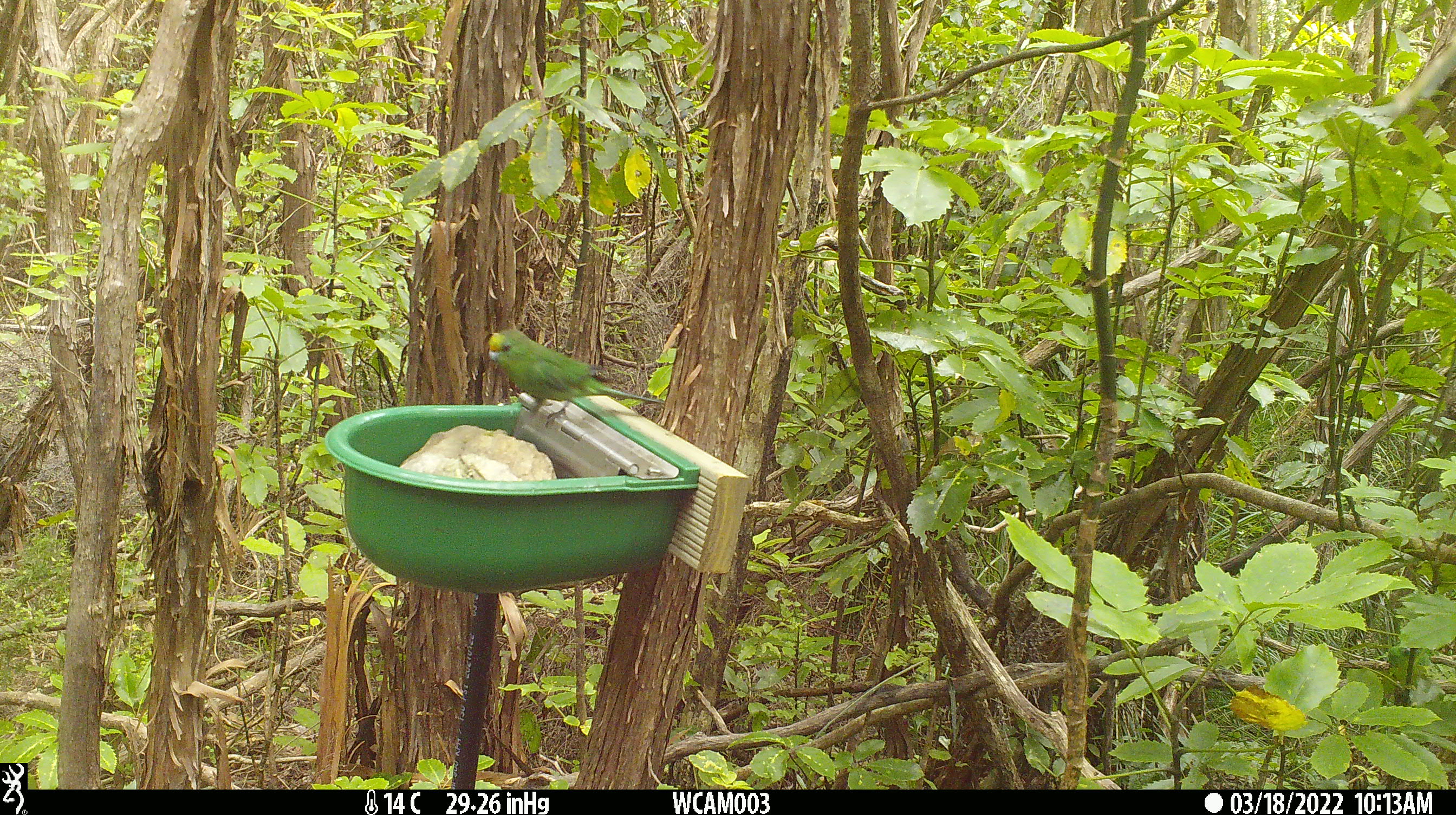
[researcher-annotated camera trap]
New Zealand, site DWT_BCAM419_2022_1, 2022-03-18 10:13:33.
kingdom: Animalia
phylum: Chordata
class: Aves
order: Psittaciformes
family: Psittaculidae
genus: Cyanoramphus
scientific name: Cyanoramphus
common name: parakeet